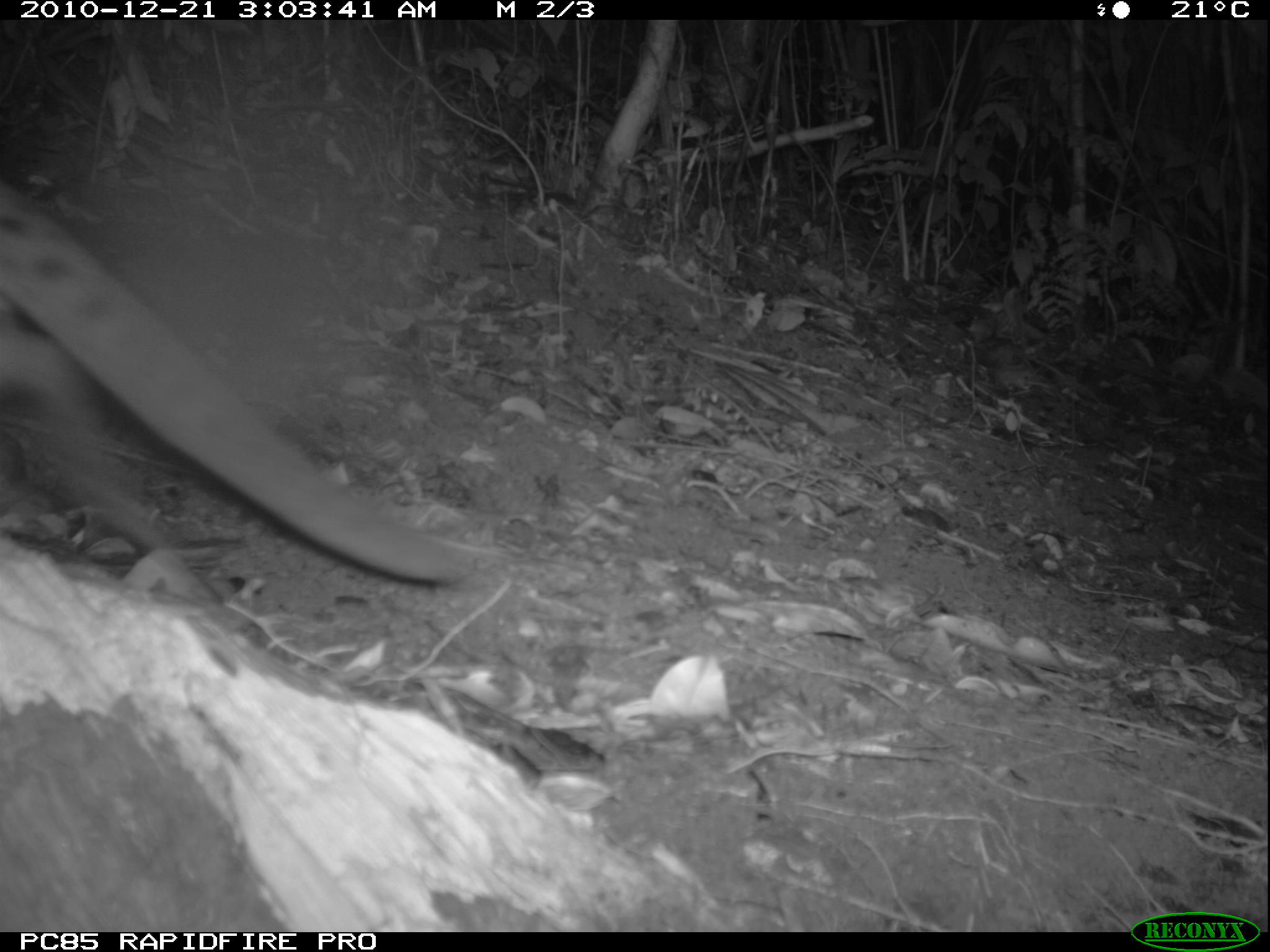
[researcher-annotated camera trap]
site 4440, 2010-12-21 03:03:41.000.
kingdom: Animalia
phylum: Chordata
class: Mammalia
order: Carnivora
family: Eupleridae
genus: Fossa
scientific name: Fossa fossana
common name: fanaloka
Fossa fossana (fanaloka), count 1.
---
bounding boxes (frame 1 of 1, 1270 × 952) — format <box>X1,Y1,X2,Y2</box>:
fossa fossana: <box>0,180,472,604</box>